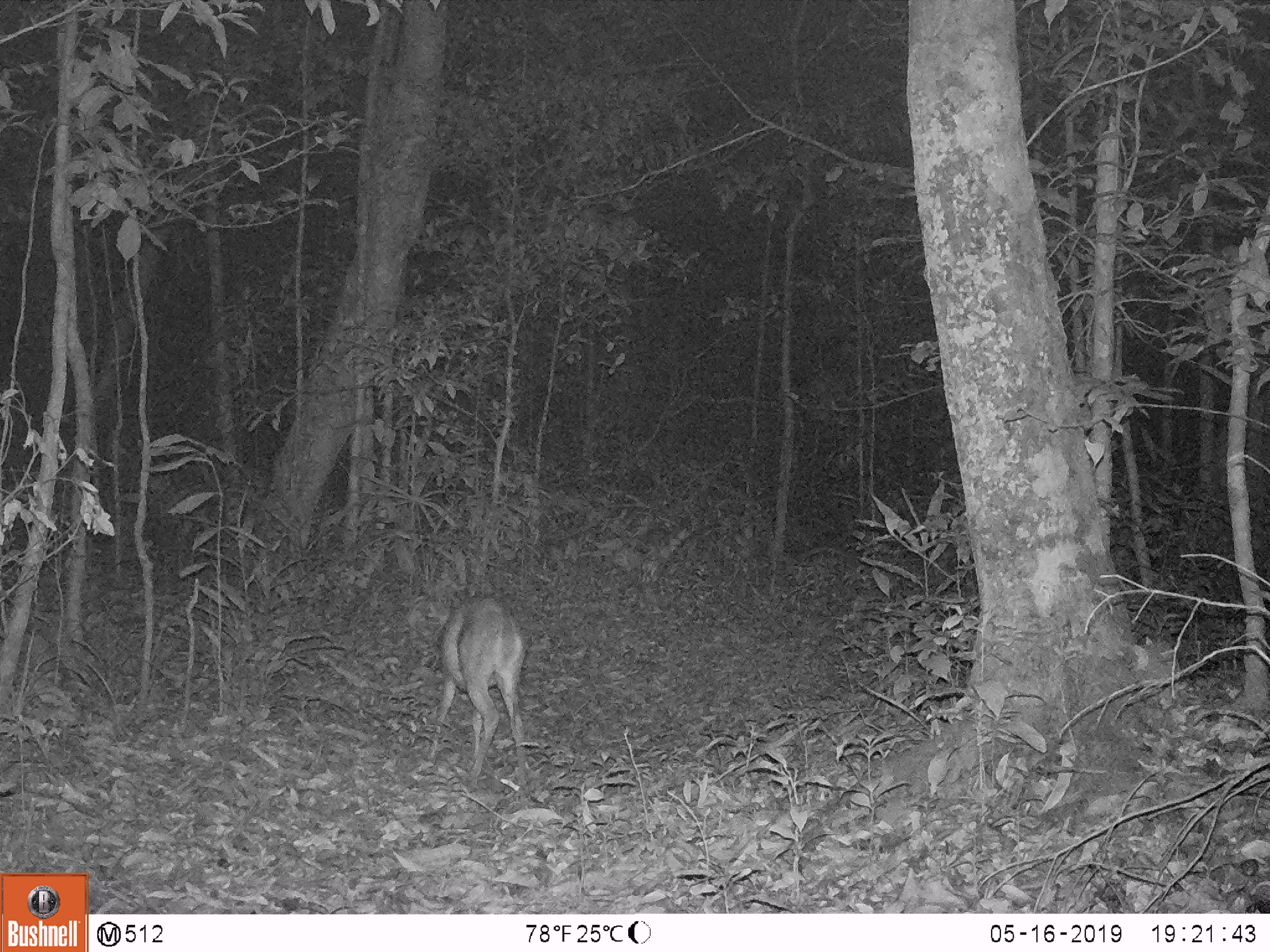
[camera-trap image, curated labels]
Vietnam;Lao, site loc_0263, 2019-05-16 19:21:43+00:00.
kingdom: Animalia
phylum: Chordata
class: Mammalia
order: Artiodactyla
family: Cervidae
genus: Muntiacus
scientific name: Muntiacus vuquangensis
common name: large-antlered muntjac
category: large antlered muntjac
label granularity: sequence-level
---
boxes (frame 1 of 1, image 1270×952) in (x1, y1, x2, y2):
large antlered muntjac: (426, 594, 531, 795)